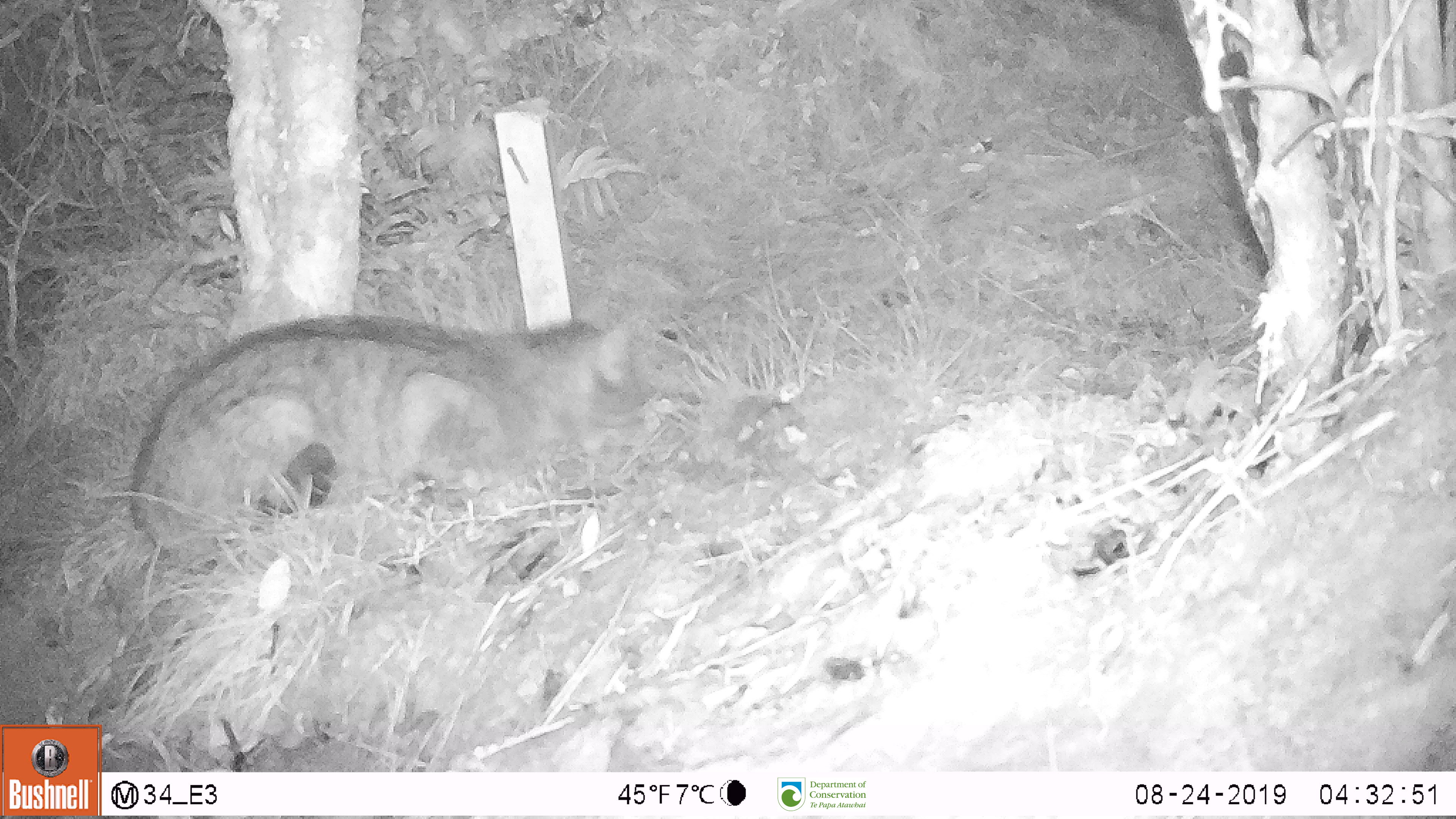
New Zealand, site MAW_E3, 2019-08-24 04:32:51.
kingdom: Animalia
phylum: Chordata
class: Mammalia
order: Carnivora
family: Felidae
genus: Felis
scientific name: Felis catus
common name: domestic cat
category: cat